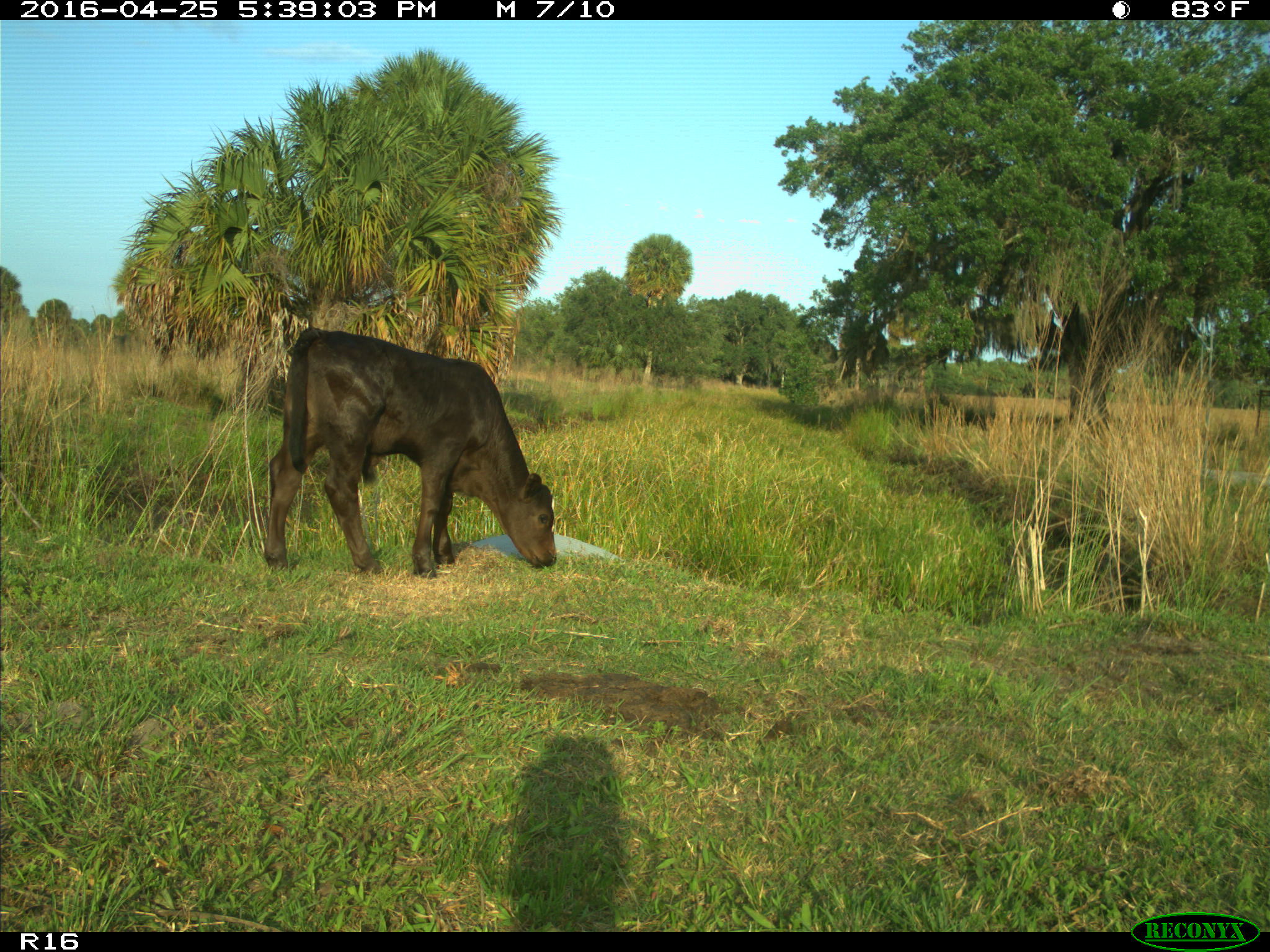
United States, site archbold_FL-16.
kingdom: Animalia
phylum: Chordata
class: Mammalia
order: Artiodactyla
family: Bovidae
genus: Bos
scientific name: Bos taurus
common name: domestic cow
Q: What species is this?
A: Bos taurus (domestic cow).